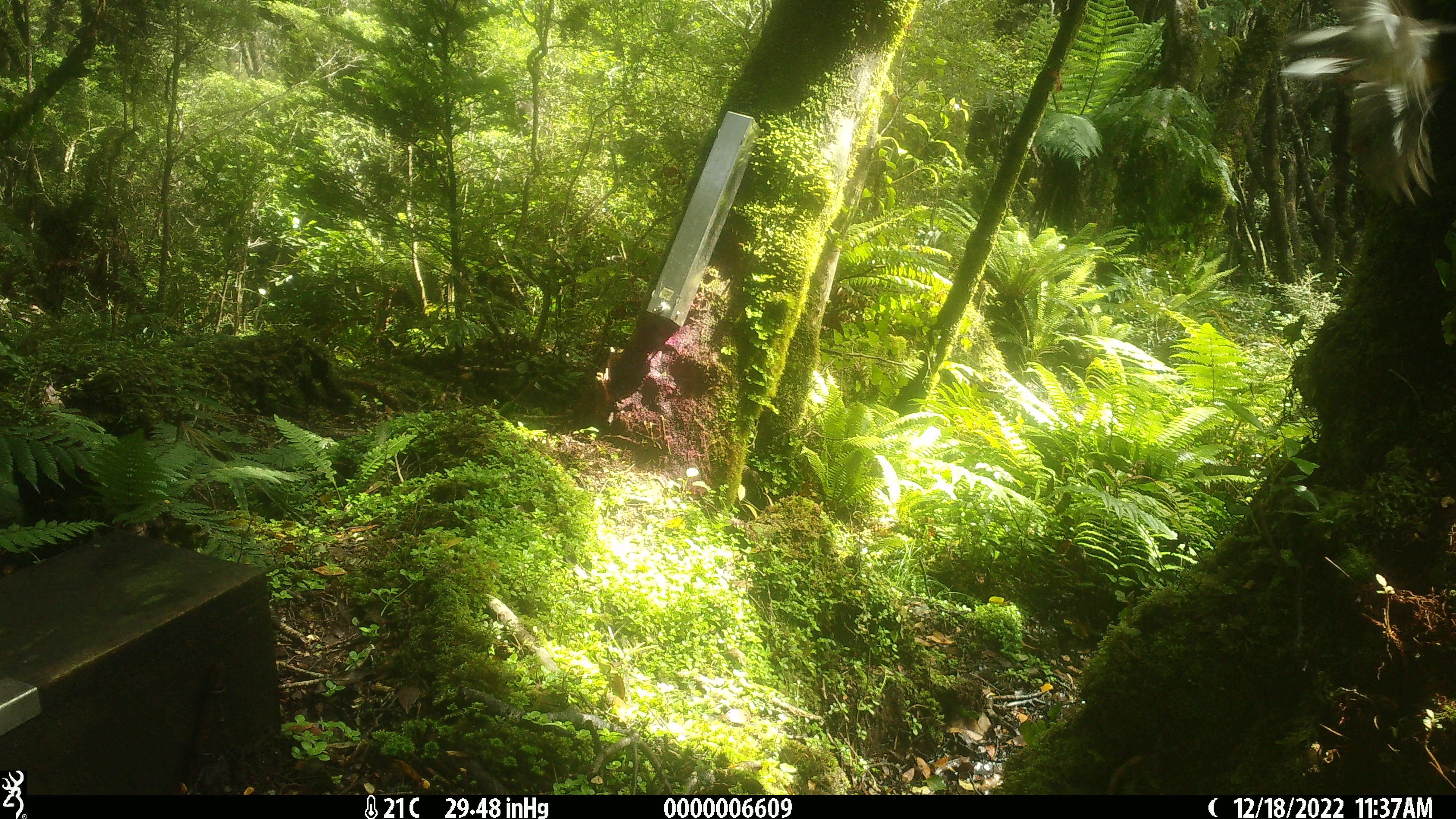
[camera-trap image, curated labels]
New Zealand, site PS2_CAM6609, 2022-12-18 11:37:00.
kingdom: Animalia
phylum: Chordata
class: Aves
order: Passeriformes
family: Petroicidae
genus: Petroica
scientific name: Petroica macrocephala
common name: tomtit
Tomtit (Petroica macrocephala).